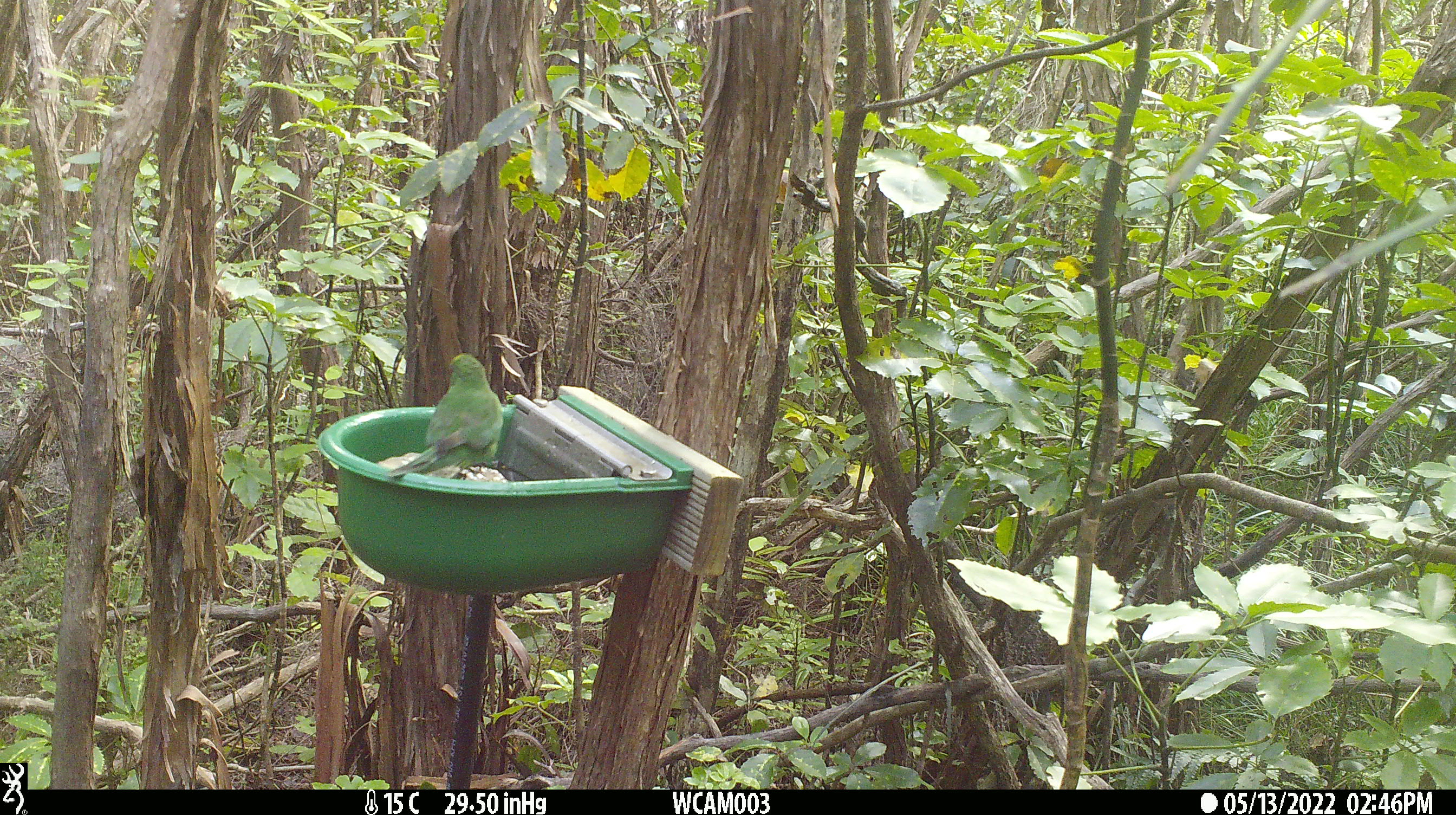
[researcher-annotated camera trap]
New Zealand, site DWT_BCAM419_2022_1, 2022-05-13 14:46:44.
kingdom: Animalia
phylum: Chordata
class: Aves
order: Psittaciformes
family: Psittaculidae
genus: Cyanoramphus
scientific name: Cyanoramphus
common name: parakeet